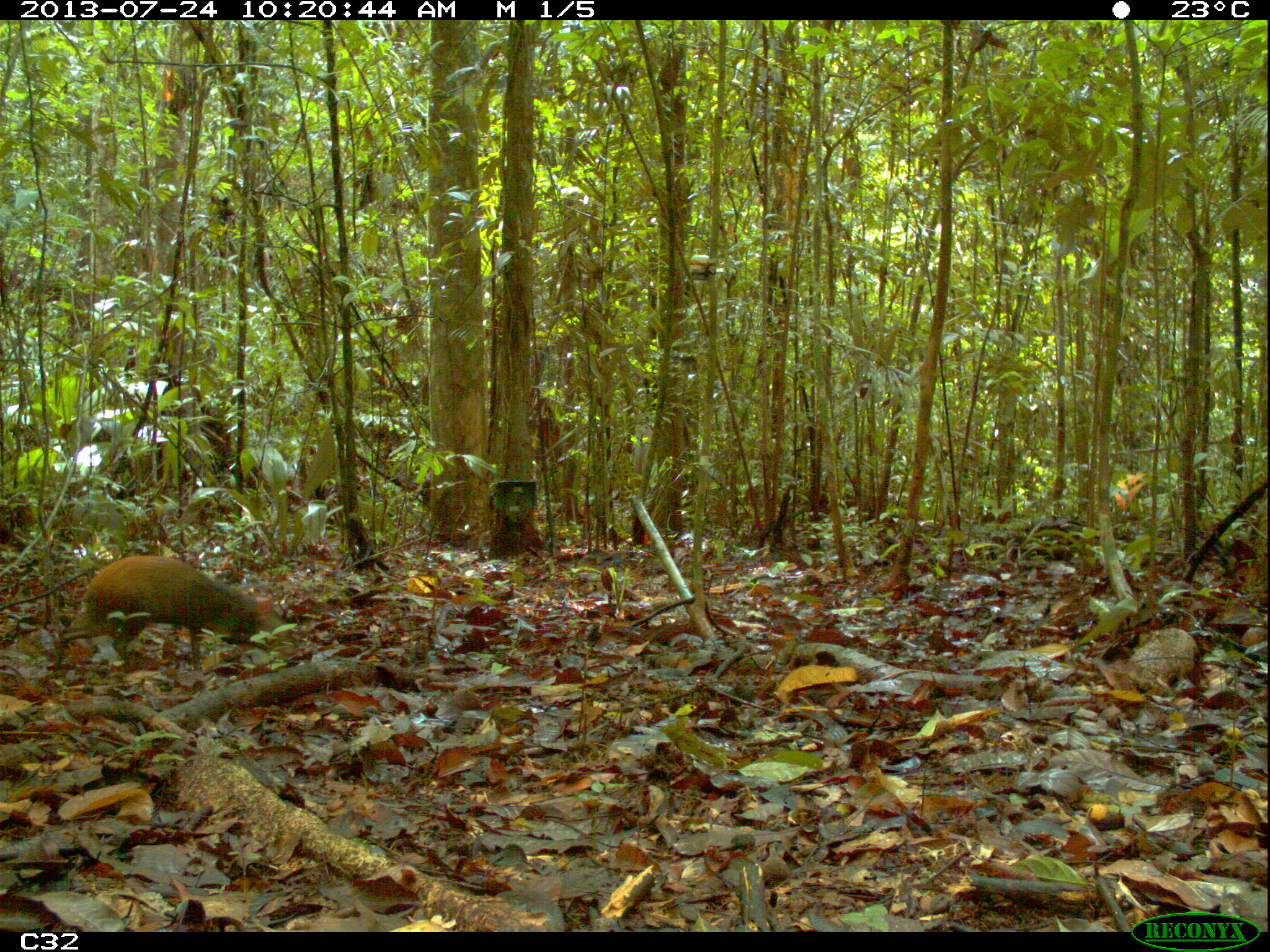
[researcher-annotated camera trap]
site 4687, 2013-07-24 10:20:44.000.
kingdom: Animalia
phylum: Chordata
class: Mammalia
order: Rodentia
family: Dasyproctidae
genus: Dasyprocta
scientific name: Dasyprocta leporina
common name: red-rumped agouti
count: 1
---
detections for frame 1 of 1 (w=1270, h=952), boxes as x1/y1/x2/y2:
dasyprocta leporina: 55/555/262/667